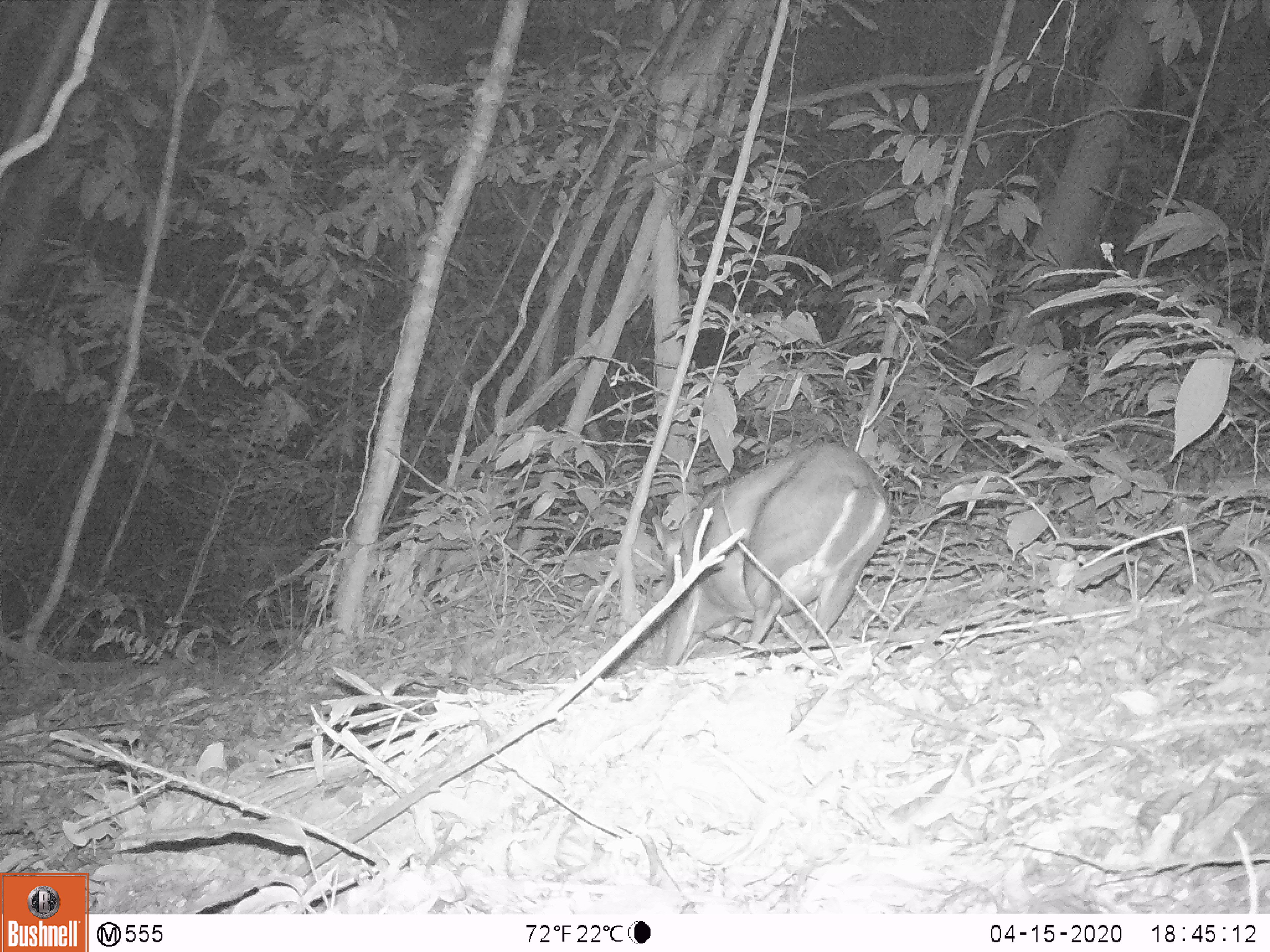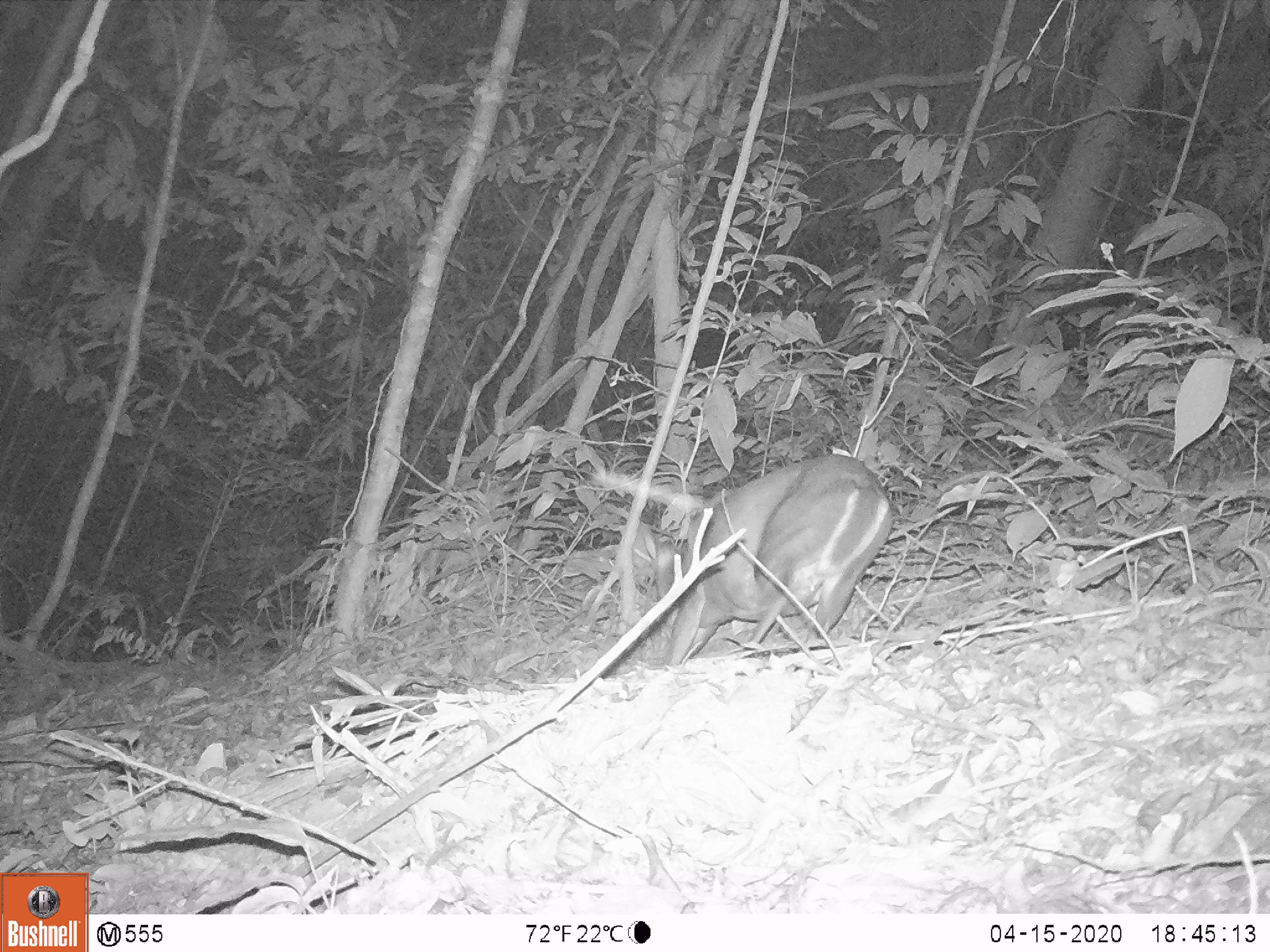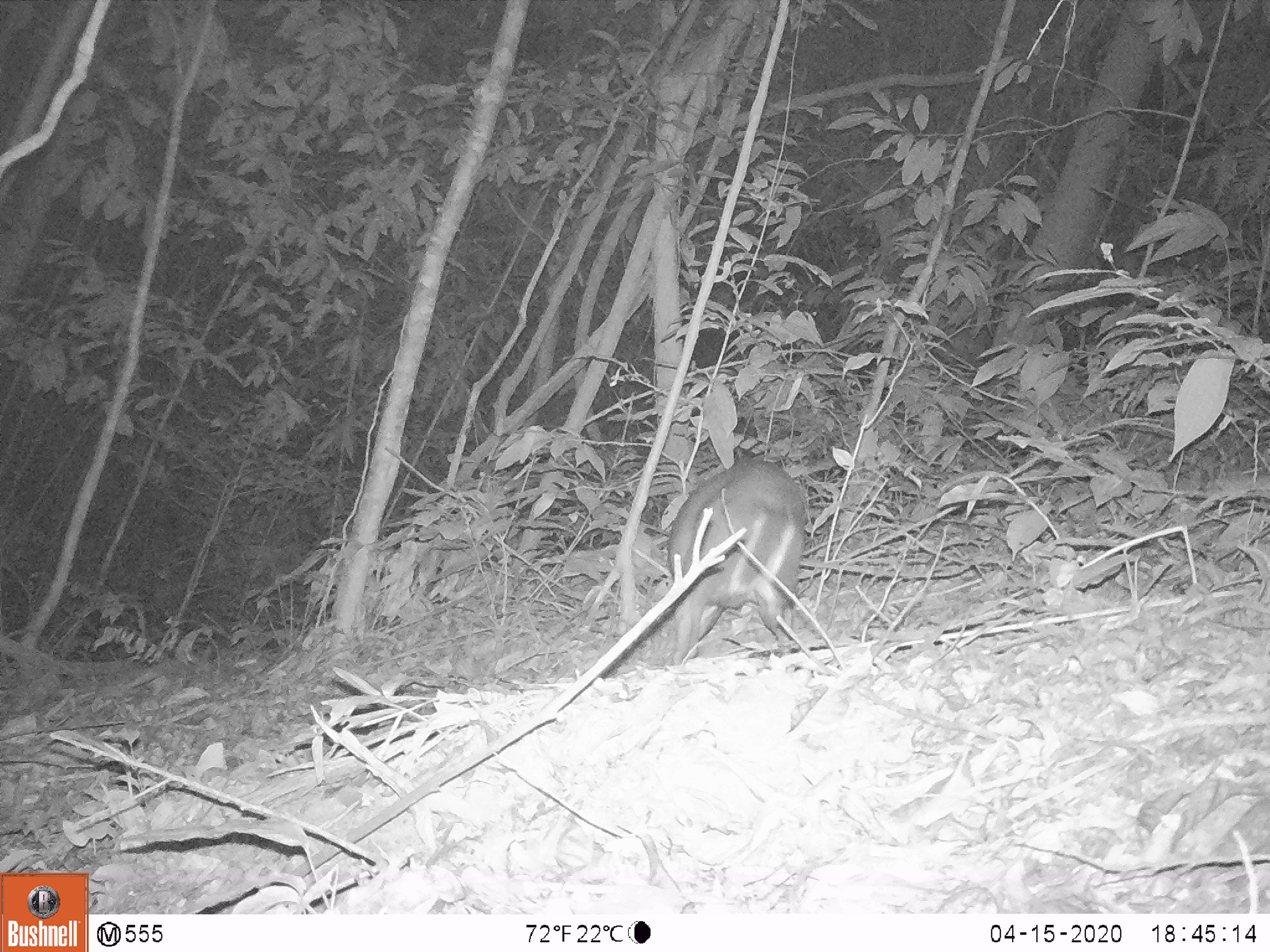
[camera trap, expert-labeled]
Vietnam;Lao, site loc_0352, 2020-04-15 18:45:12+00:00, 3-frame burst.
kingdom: Animalia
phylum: Chordata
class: Mammalia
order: Artiodactyla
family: Cervidae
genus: Muntiacus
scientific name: Muntiacus rooseveltorum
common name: roosevelt's muntjac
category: roosevelts muntjac group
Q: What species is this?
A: Roosevelts muntjac group (roosevelt's muntjac) (Muntiacus rooseveltorum).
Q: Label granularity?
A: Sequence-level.